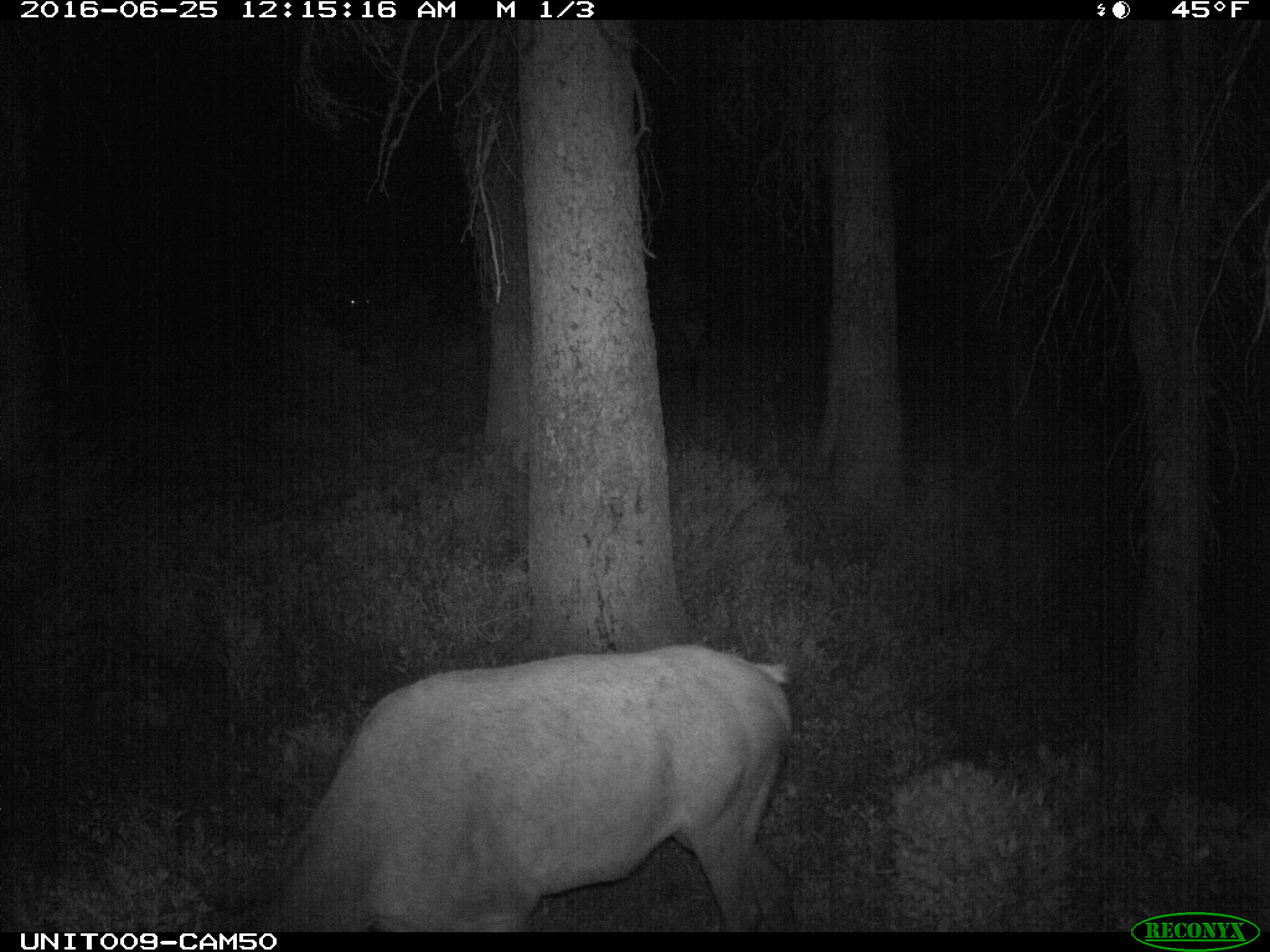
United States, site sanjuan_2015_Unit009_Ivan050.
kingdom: Animalia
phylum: Chordata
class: Mammalia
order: Artiodactyla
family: Cervidae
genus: Cervus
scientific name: Cervus elaphus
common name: red deer